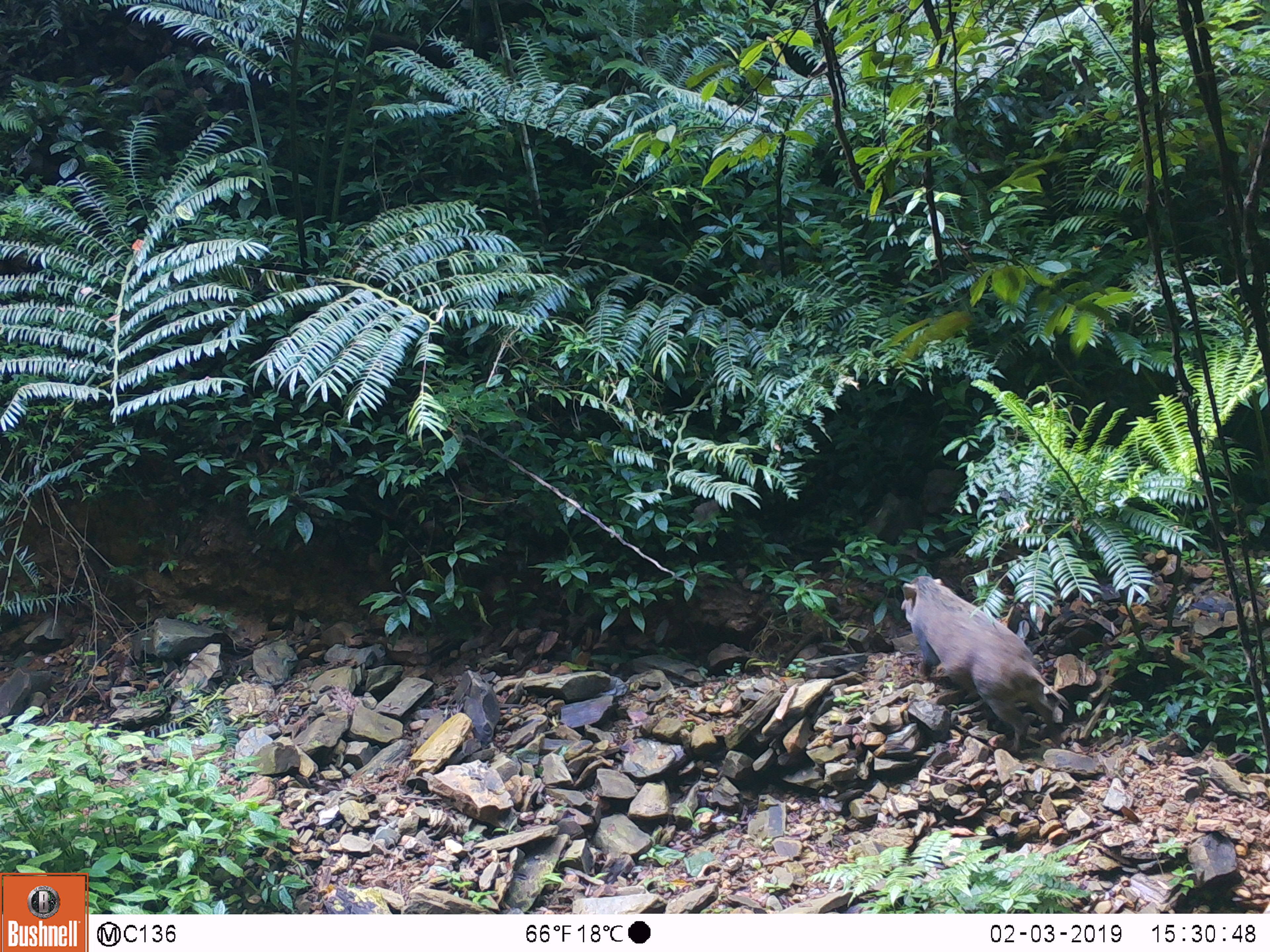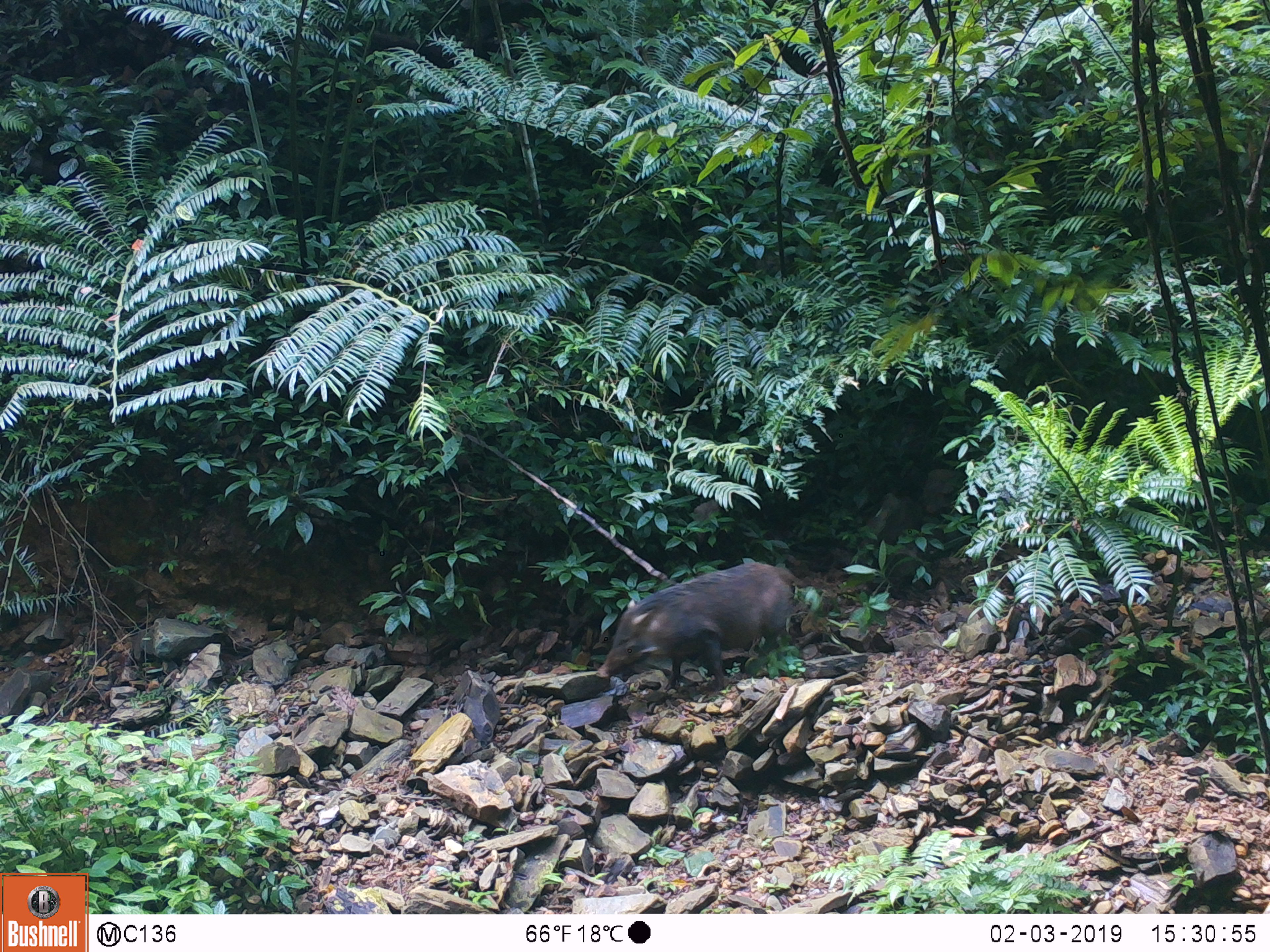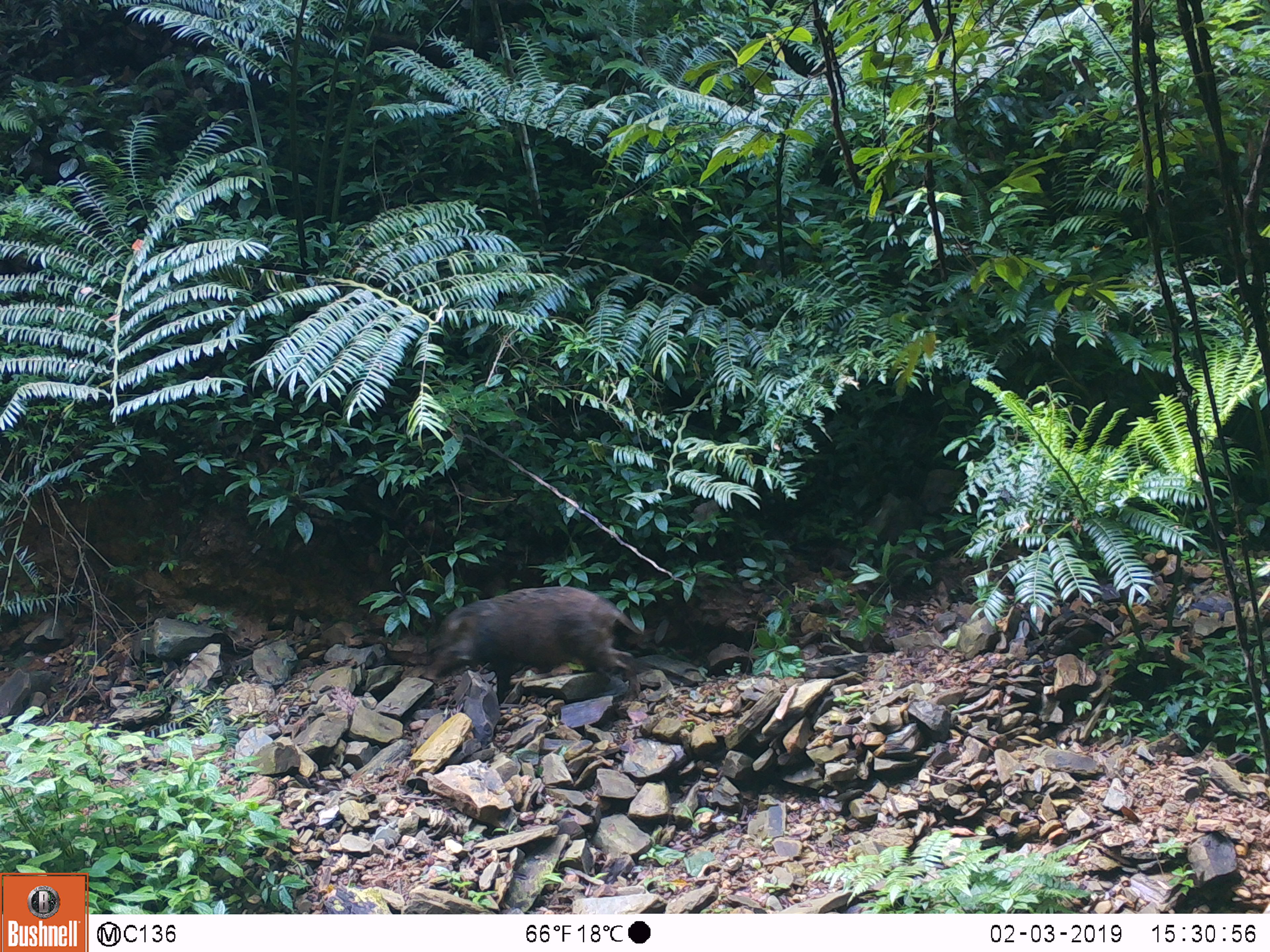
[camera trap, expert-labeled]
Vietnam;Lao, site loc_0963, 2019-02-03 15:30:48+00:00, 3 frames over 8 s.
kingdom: Animalia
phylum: Chordata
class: Mammalia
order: Artiodactyla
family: Suidae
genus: Sus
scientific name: Sus scrofa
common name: eurasian wild pig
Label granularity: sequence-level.